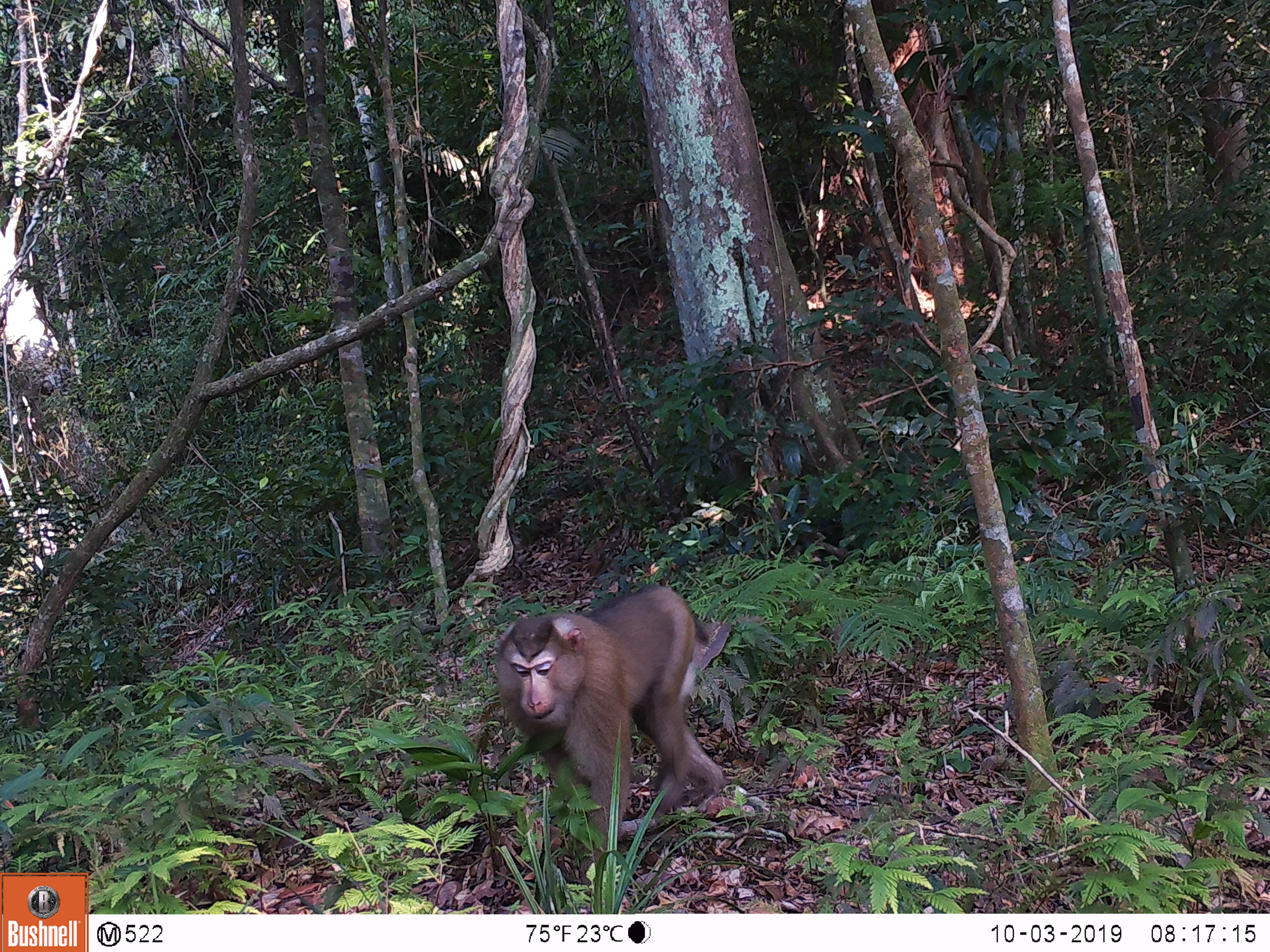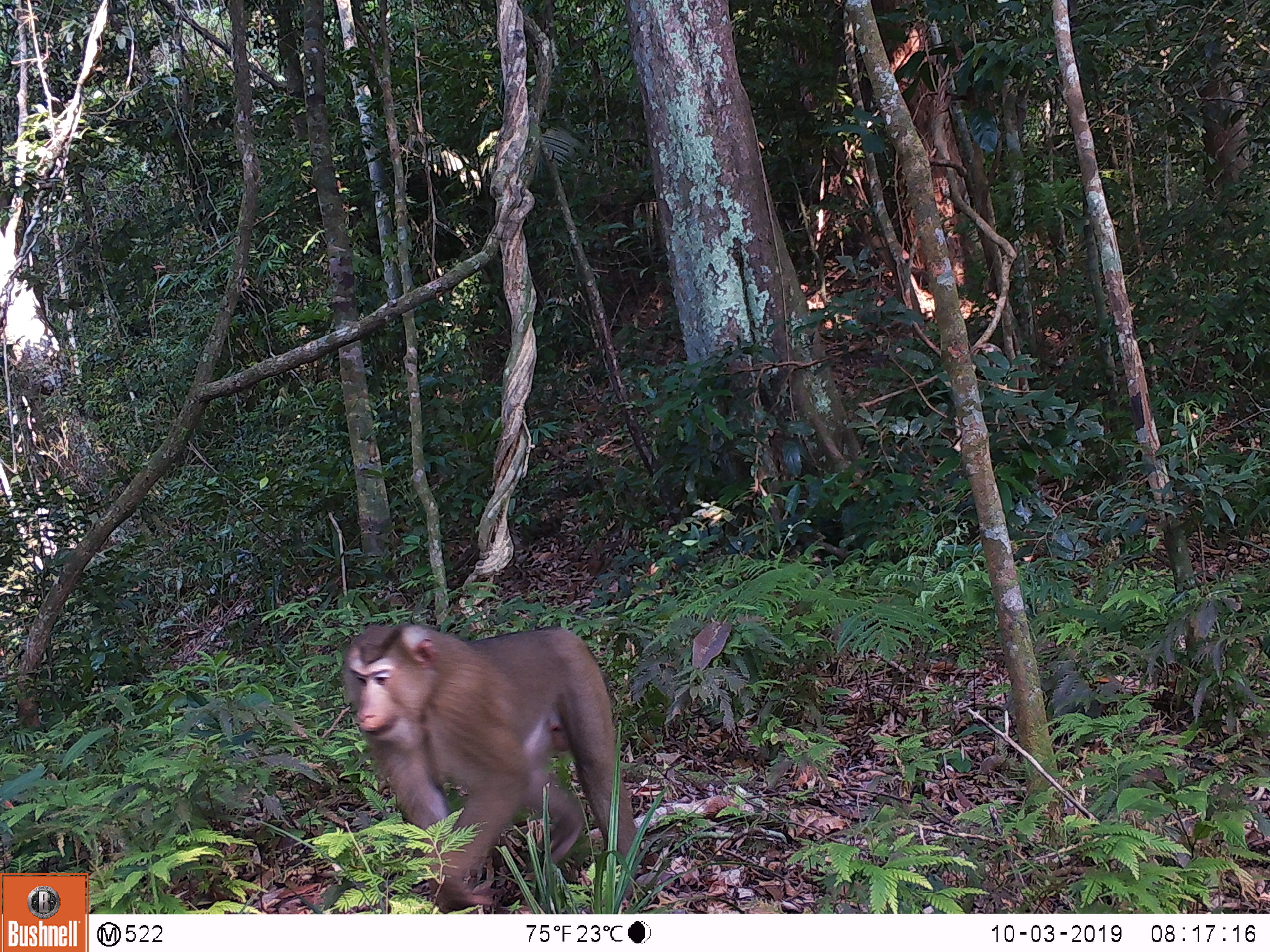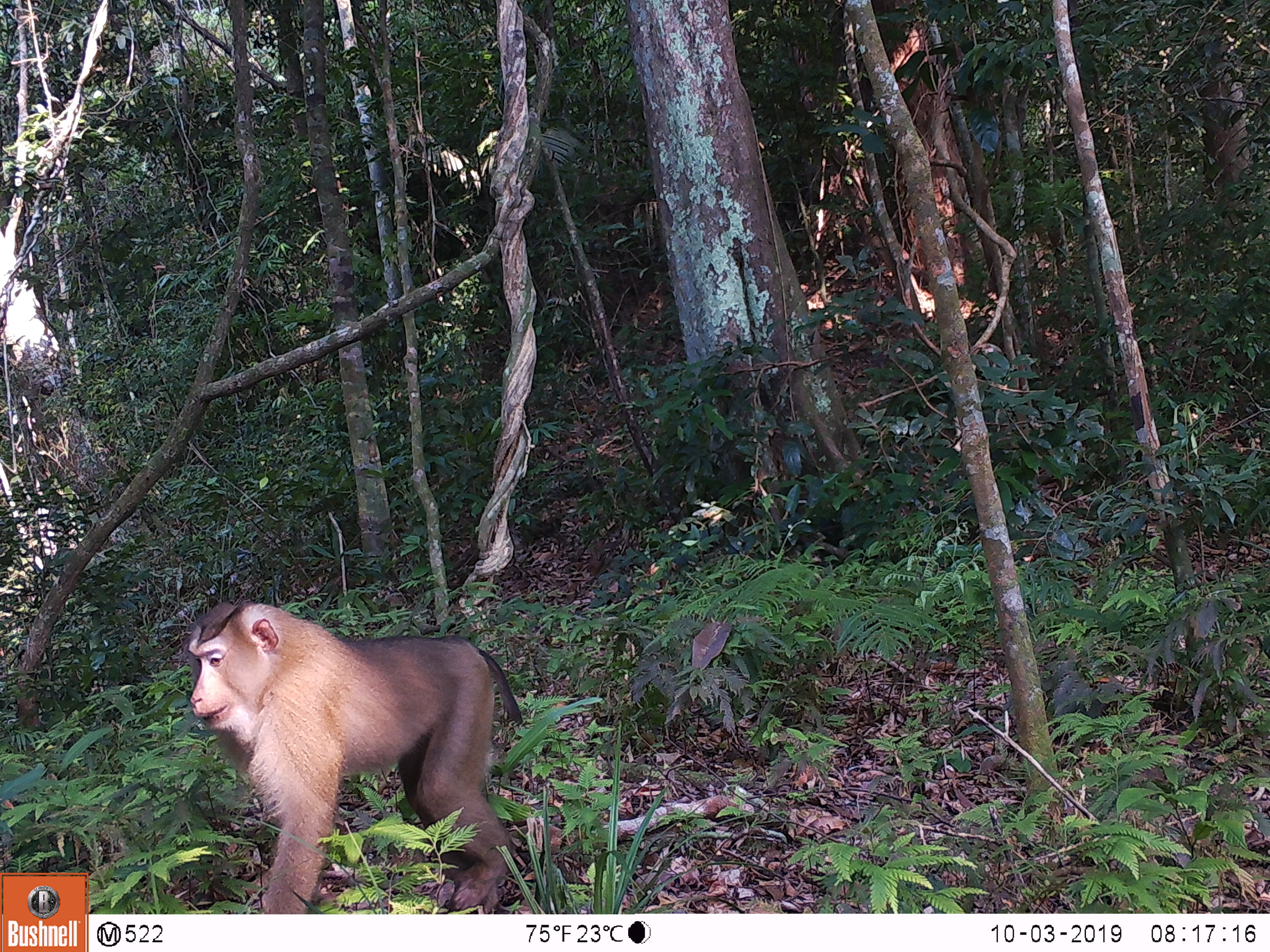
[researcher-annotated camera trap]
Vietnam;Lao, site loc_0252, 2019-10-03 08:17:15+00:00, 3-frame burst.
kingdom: Animalia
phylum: Chordata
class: Mammalia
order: Primates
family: Cercopithecidae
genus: Macaca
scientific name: Macaca nemestrina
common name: pig-tailed macaque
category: pig tailed macaque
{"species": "pig tailed macaque (pig-tailed macaque) (Macaca nemestrina)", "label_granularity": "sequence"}